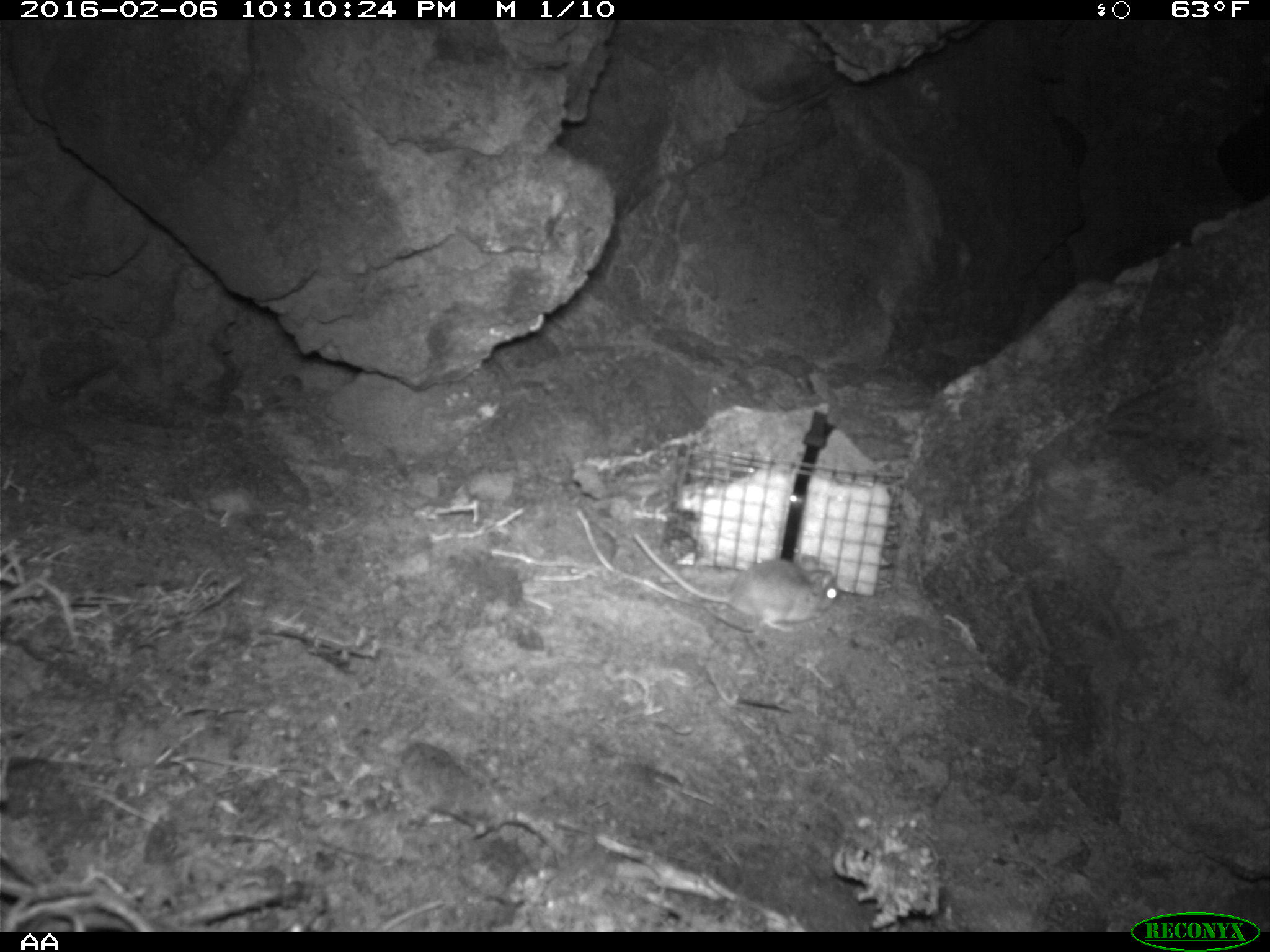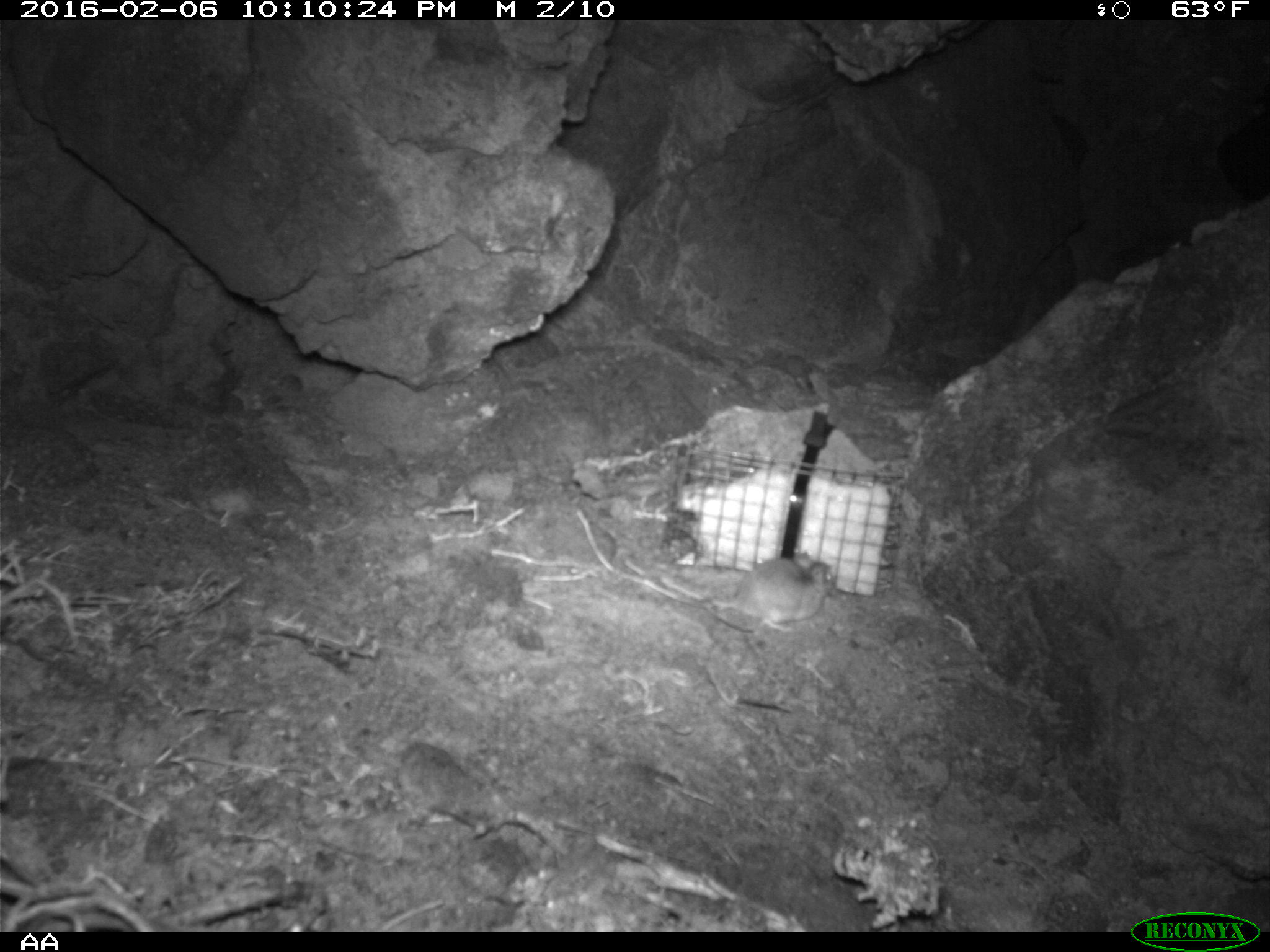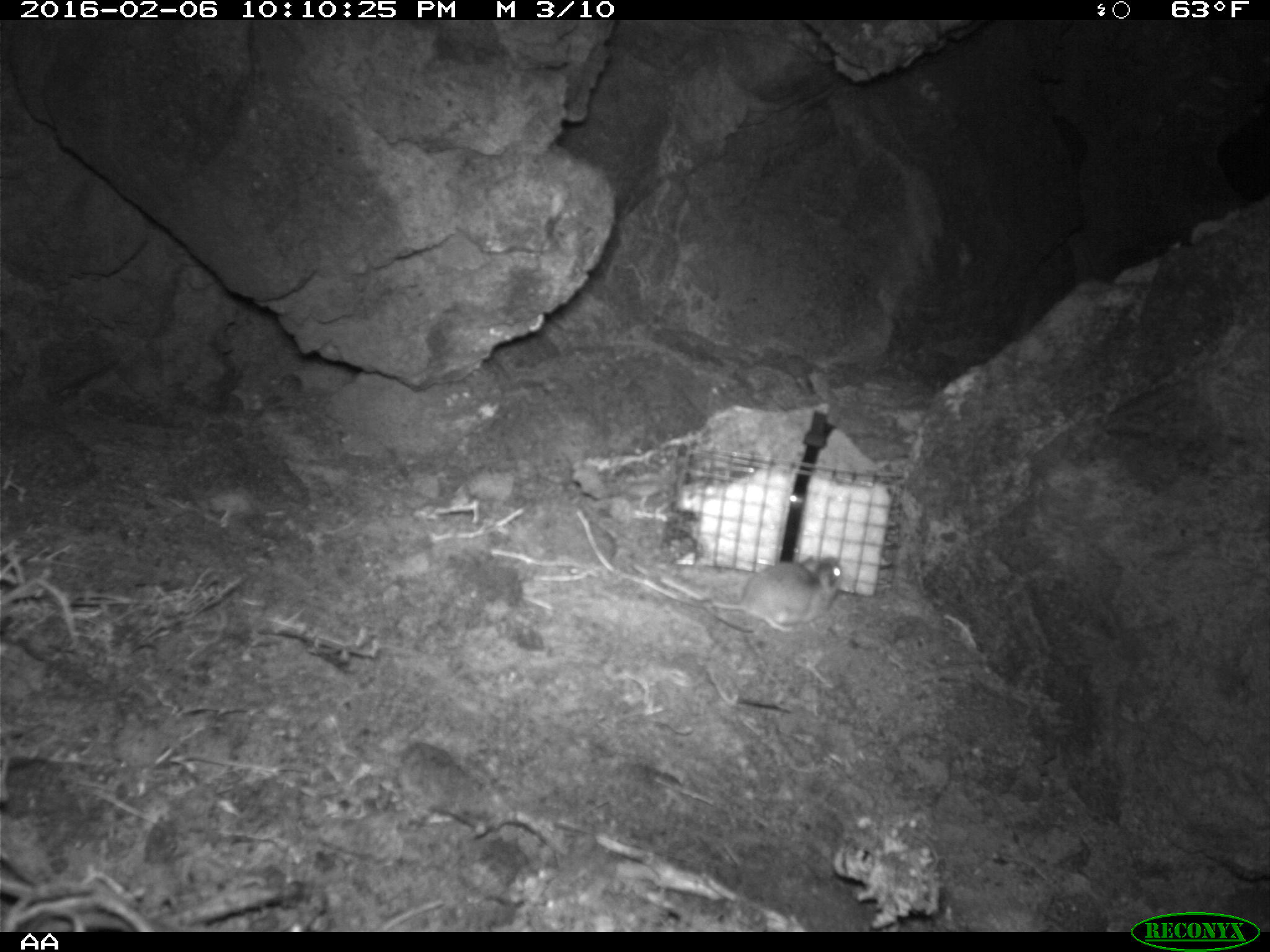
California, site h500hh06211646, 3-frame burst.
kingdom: Animalia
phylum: Chordata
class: Mammalia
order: Rodentia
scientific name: Rodentia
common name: rodent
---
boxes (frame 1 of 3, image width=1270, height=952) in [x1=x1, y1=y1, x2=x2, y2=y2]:
rodent: [x1=632, y1=531, x2=841, y2=631]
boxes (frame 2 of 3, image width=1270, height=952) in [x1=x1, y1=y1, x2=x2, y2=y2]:
rodent: [x1=653, y1=501, x2=838, y2=631]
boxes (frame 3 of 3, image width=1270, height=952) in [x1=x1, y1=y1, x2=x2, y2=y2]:
rodent: [x1=702, y1=554, x2=845, y2=633]